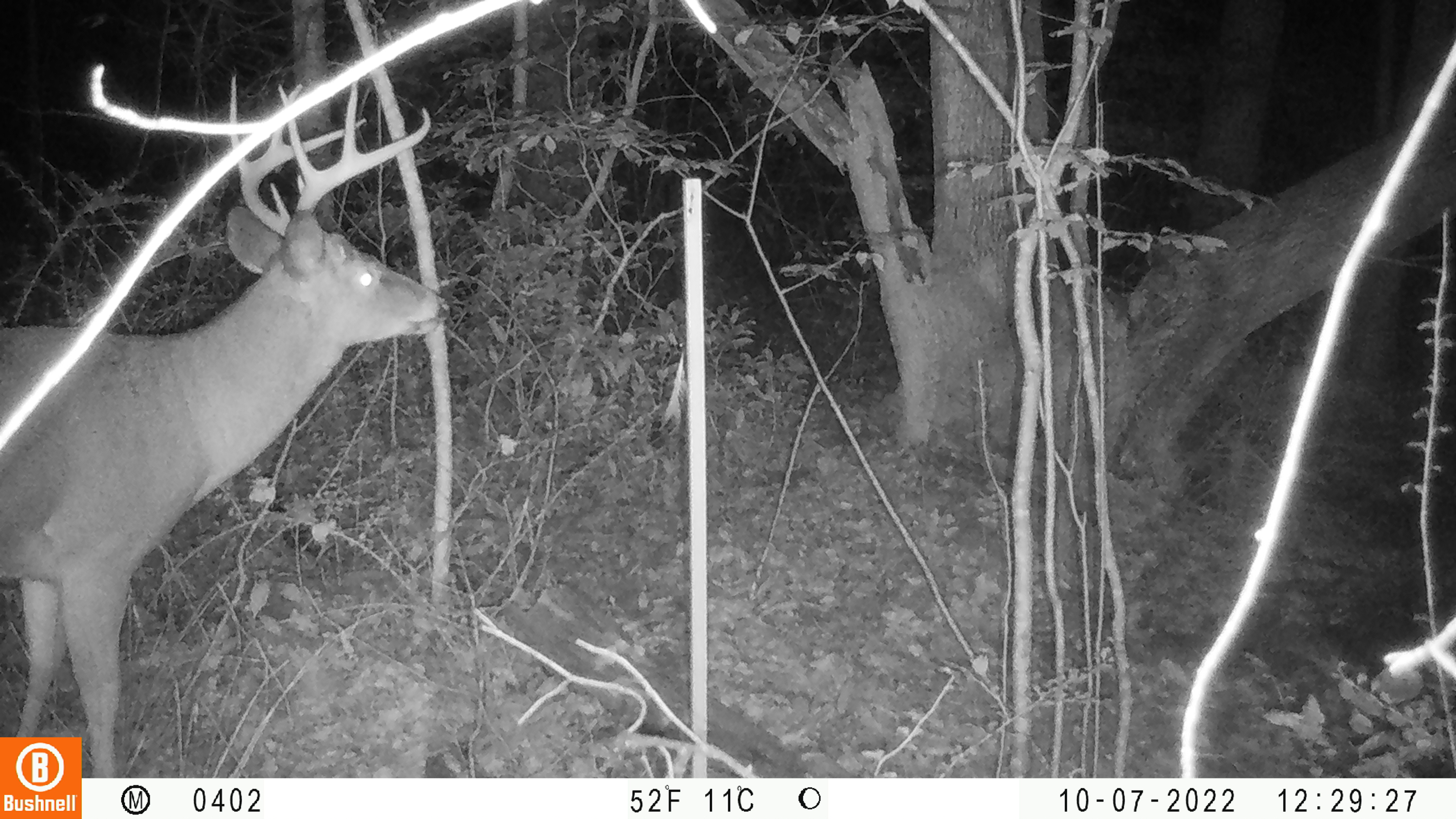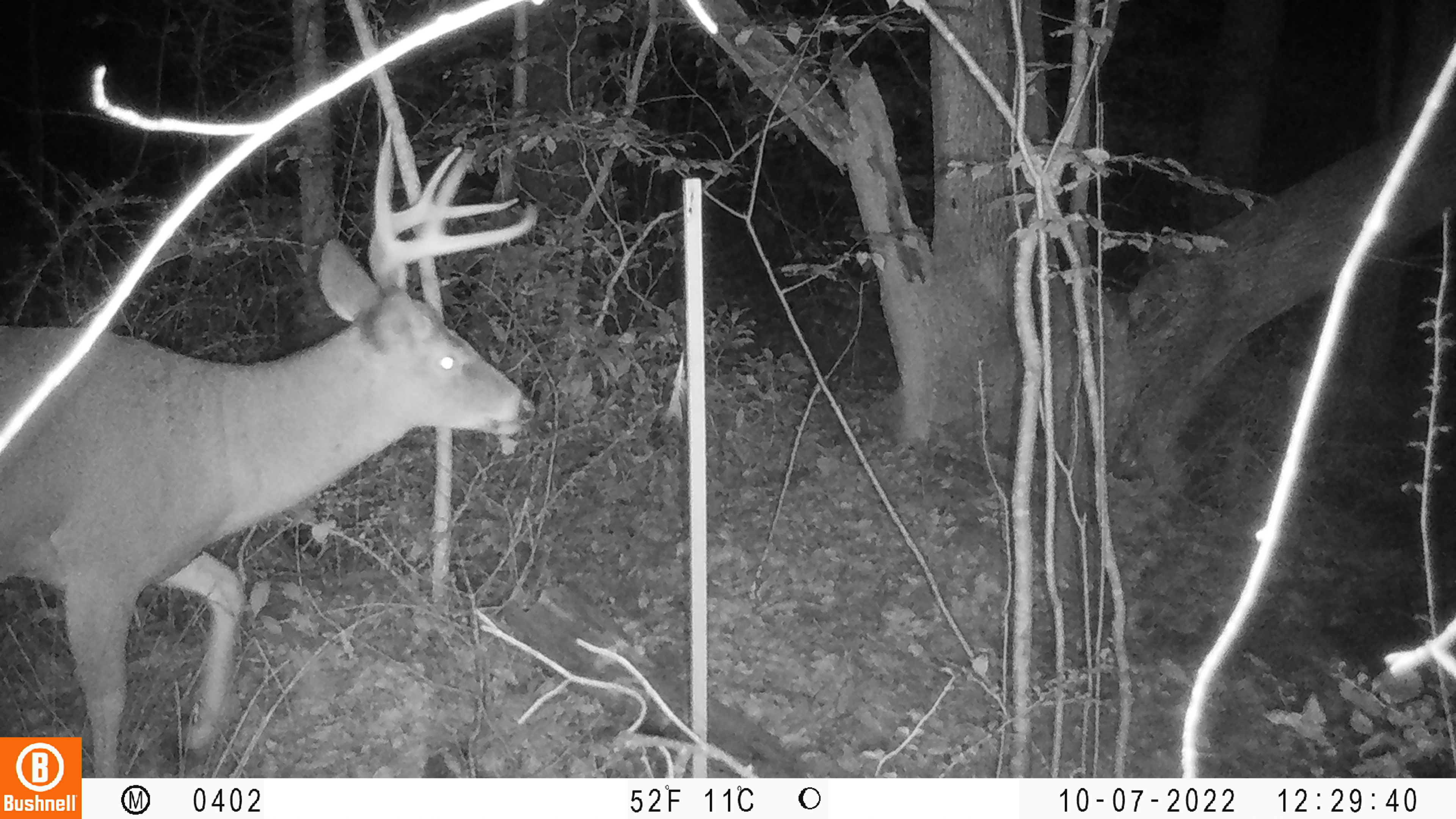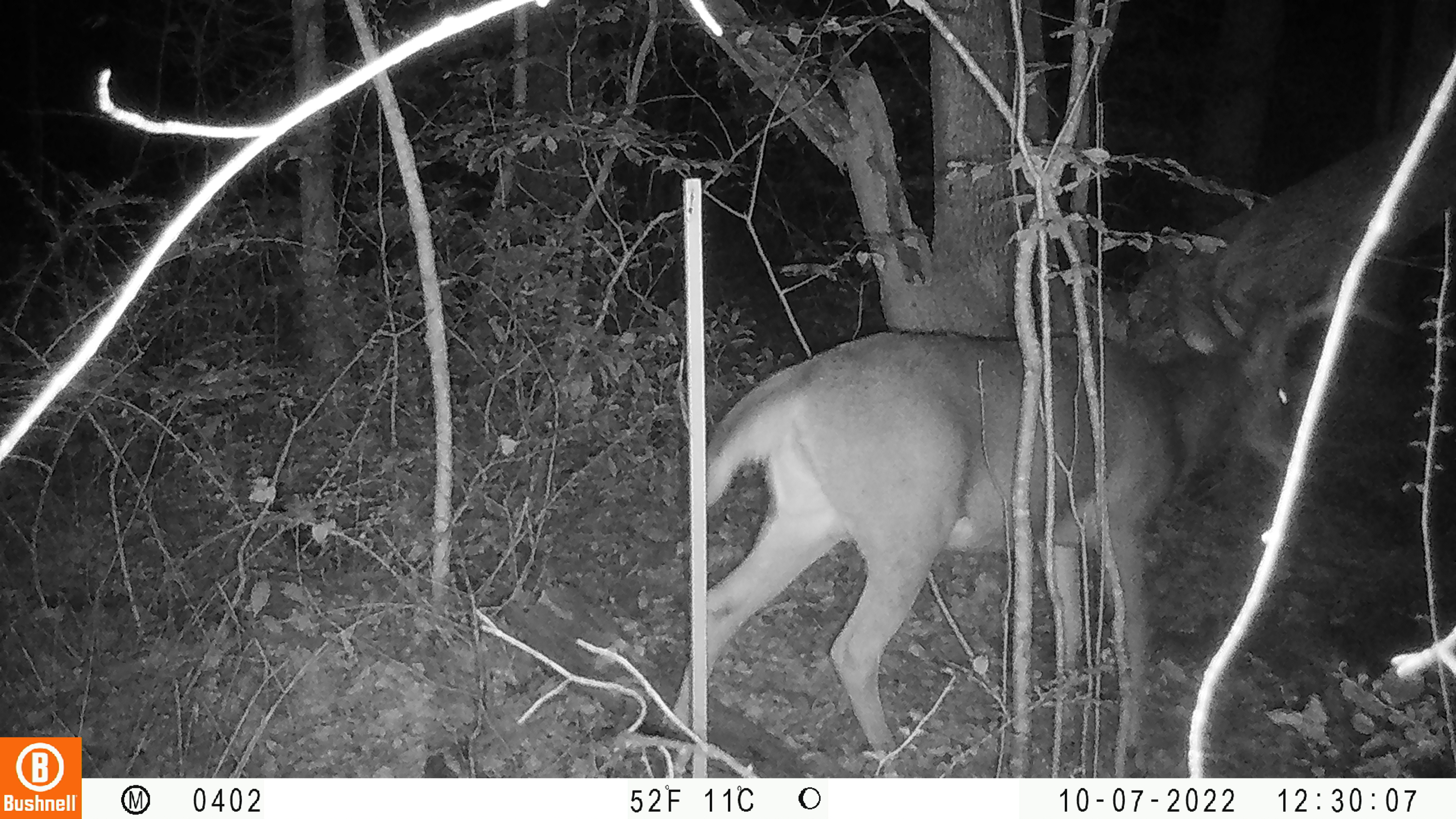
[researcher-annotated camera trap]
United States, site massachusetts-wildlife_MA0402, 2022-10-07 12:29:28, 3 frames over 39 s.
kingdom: Animalia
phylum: Chordata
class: Mammalia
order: Artiodactyla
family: Cervidae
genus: Odocoileus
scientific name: Odocoileus virginianus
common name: white-tailed deer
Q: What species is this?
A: White-tailed deer (Odocoileus virginianus).